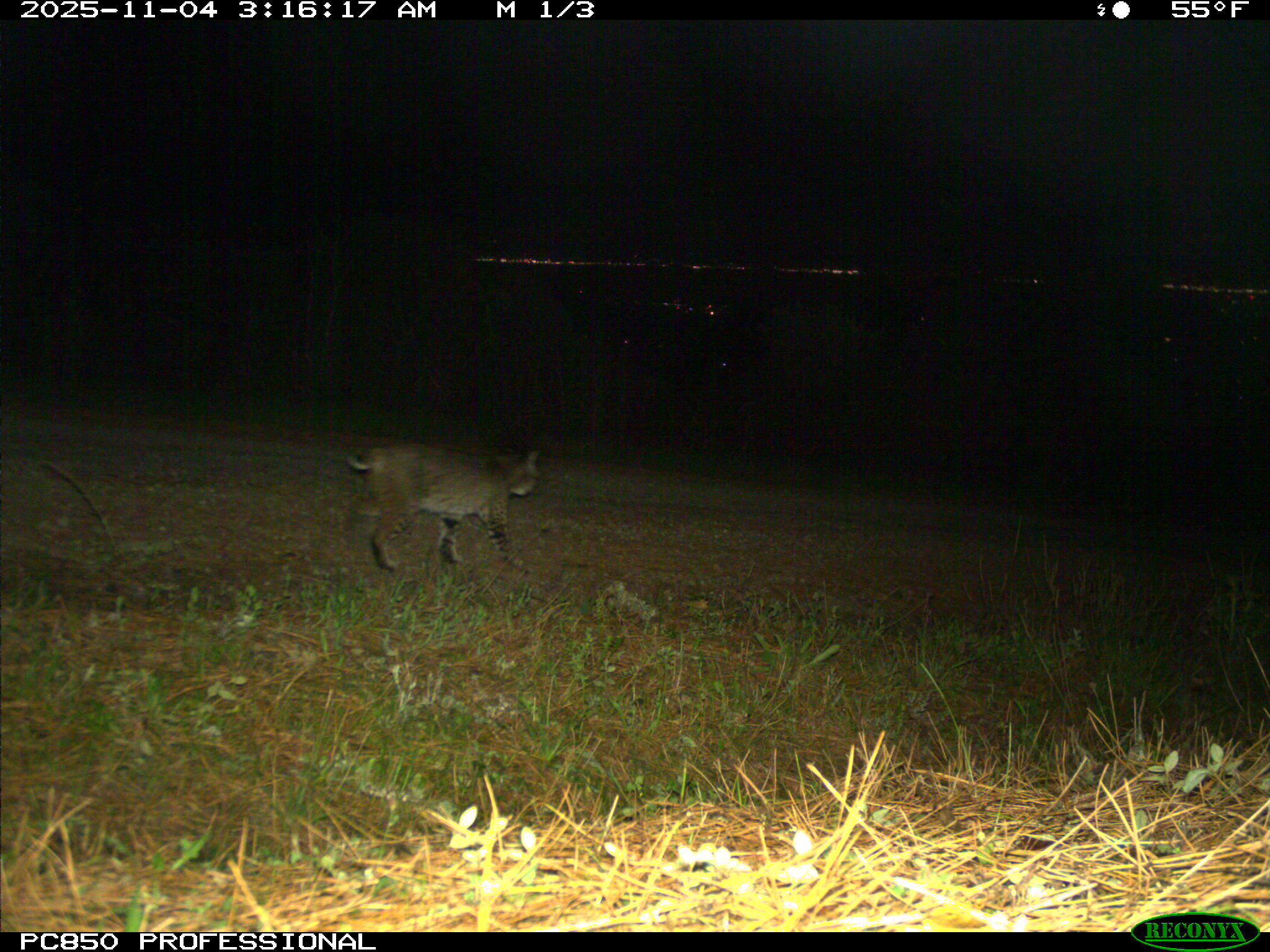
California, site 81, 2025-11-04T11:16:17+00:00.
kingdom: Animalia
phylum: Chordata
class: Mammalia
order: Carnivora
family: Felidae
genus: Lynx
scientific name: Lynx rufus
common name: bobcat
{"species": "bobcat (Lynx rufus)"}